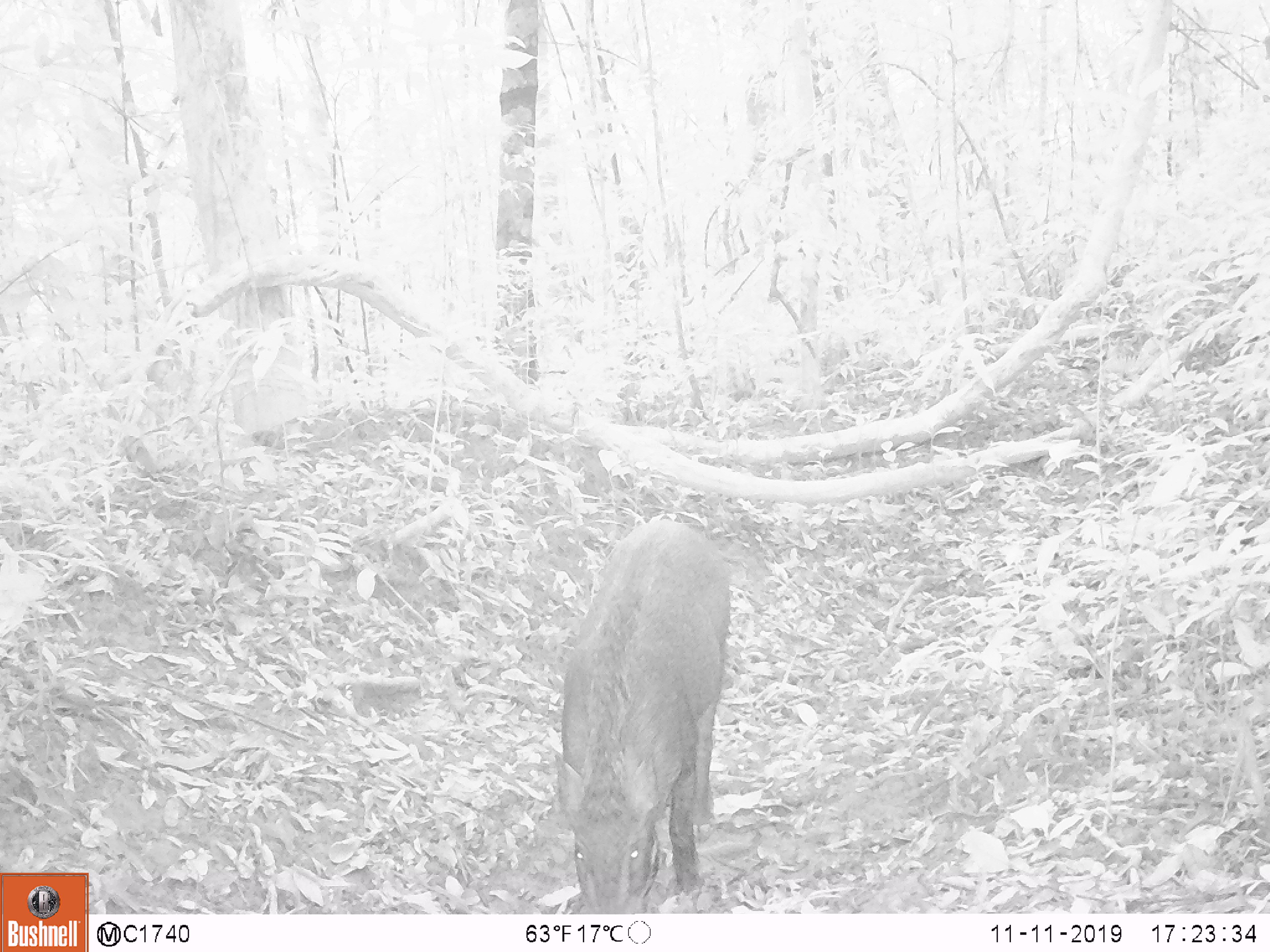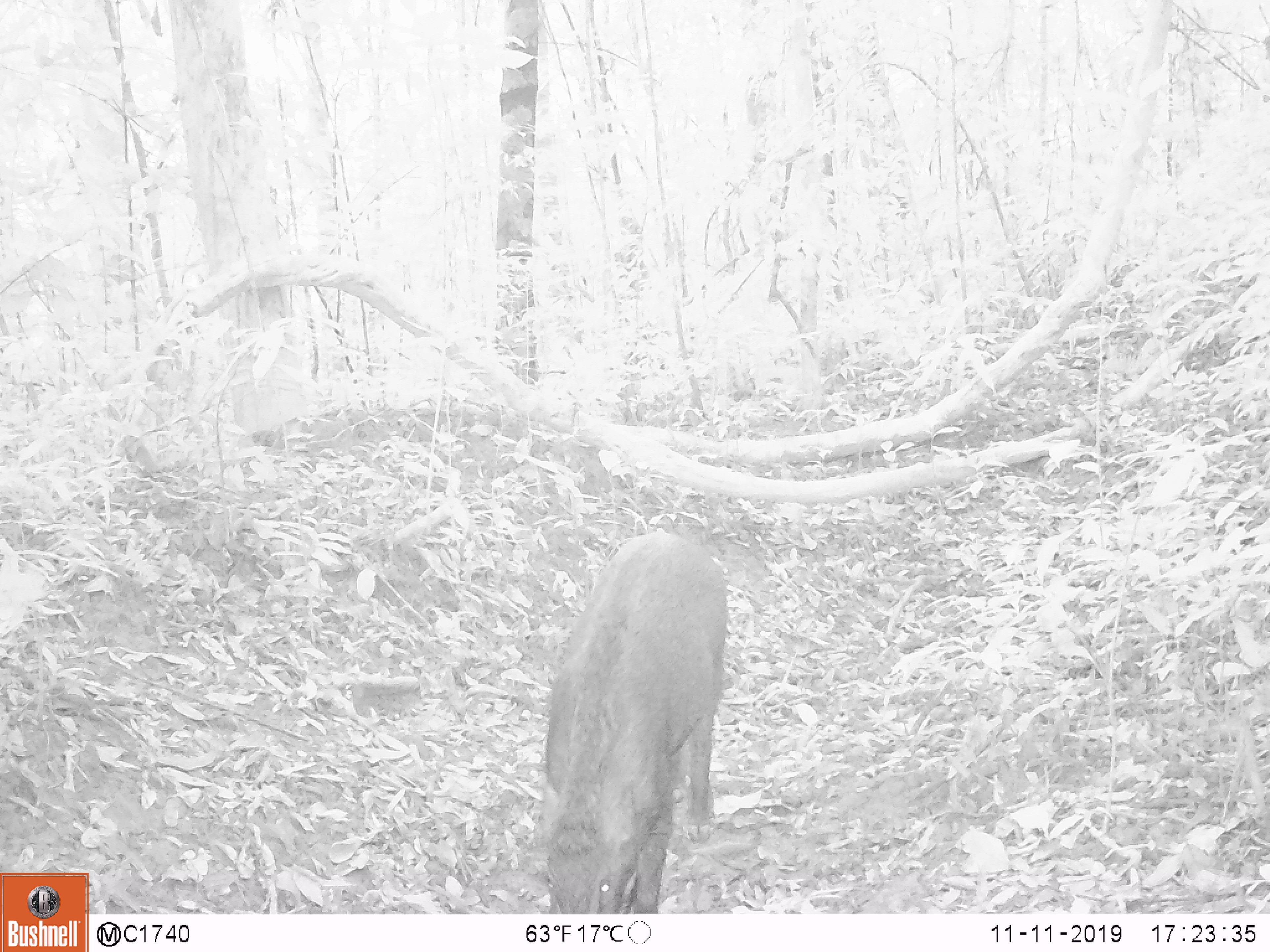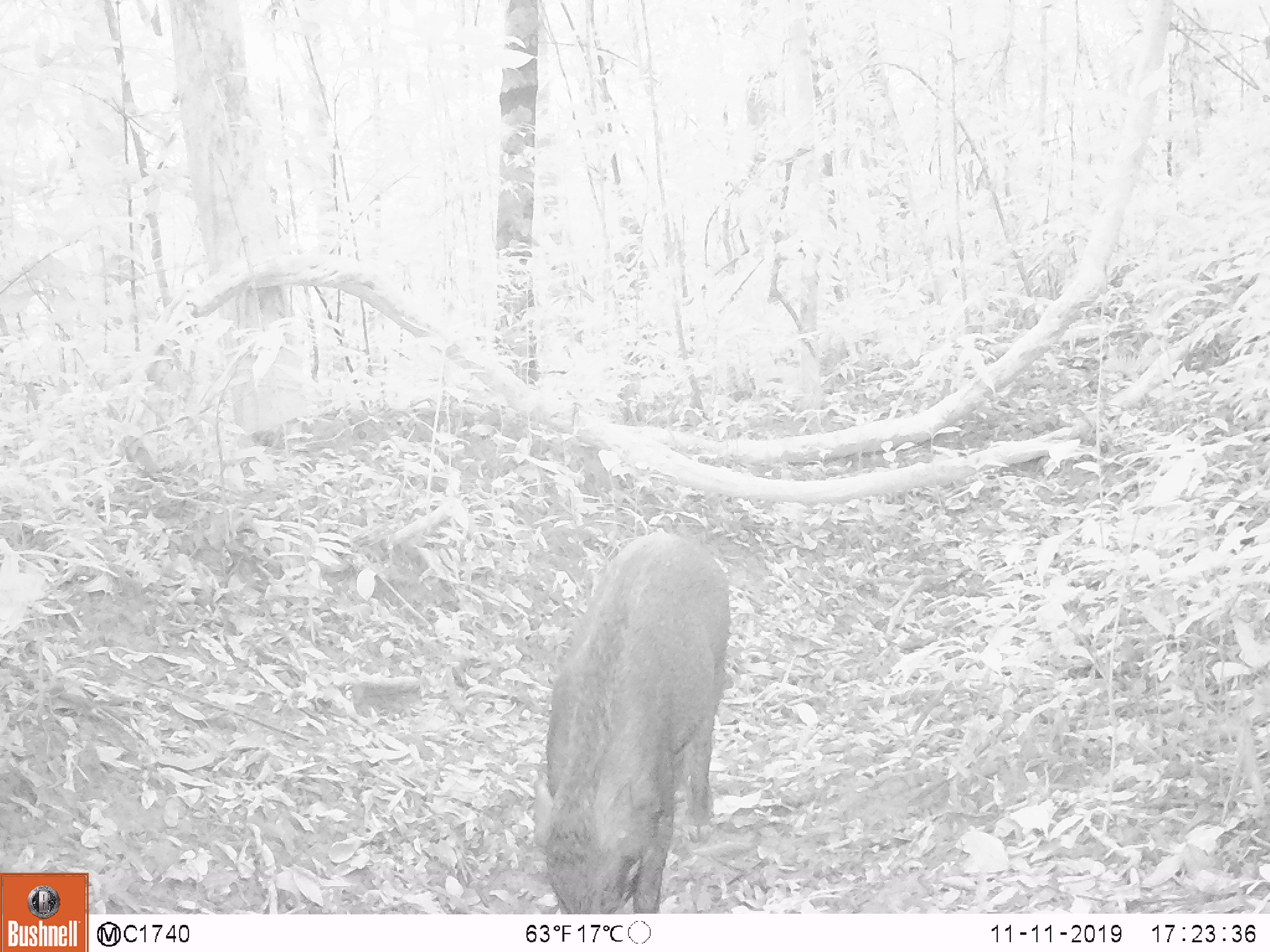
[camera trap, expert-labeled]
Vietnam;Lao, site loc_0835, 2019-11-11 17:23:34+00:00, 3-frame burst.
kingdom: Animalia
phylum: Chordata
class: Mammalia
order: Artiodactyla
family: Suidae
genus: Sus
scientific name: Sus scrofa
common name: eurasian wild pig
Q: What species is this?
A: Eurasian wild pig (Sus scrofa).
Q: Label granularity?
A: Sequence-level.